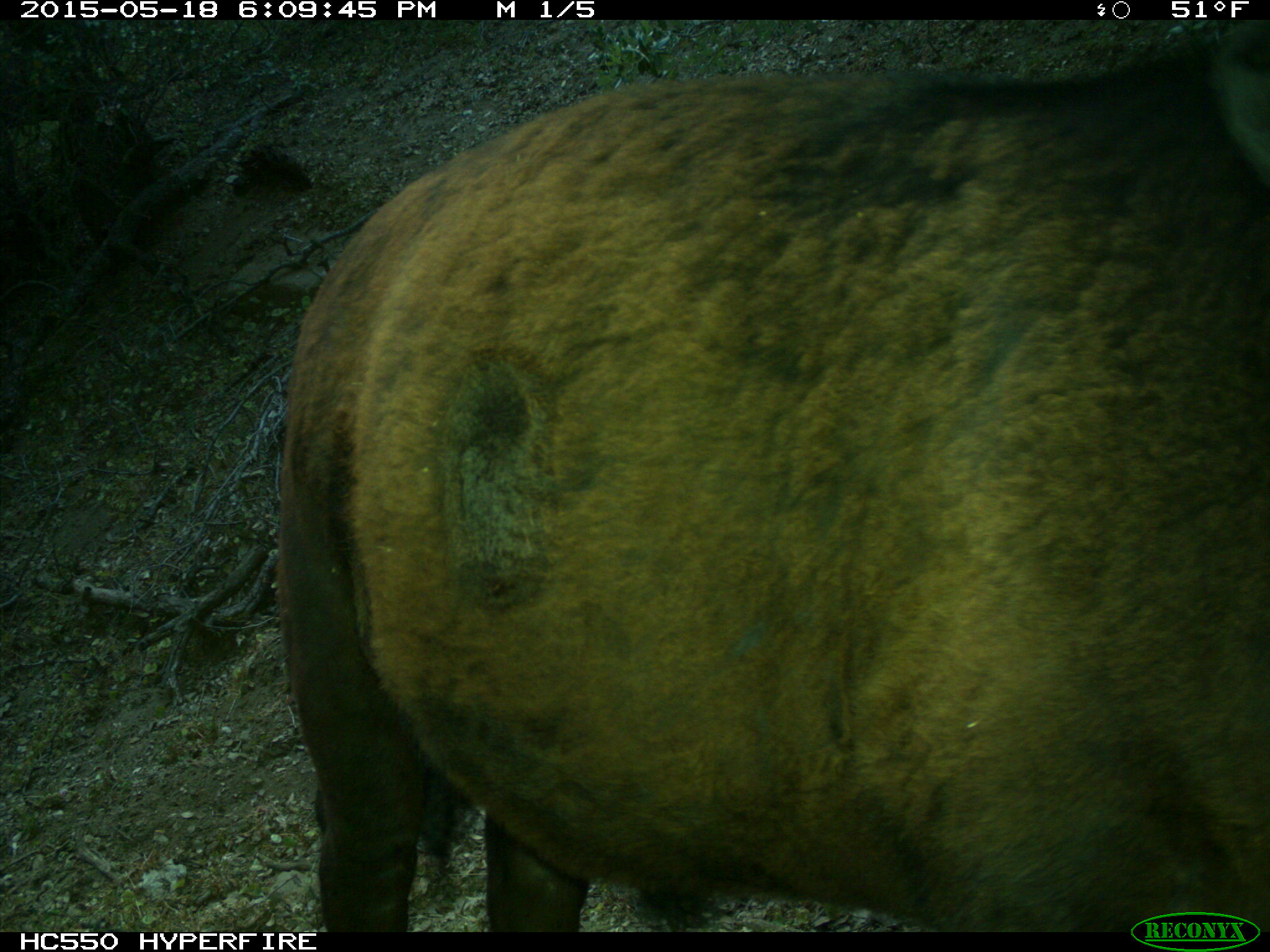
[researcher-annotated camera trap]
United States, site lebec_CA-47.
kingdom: Animalia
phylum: Chordata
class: Mammalia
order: Artiodactyla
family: Bovidae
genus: Bos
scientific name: Bos taurus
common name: domestic cow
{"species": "Bos taurus (domestic cow)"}